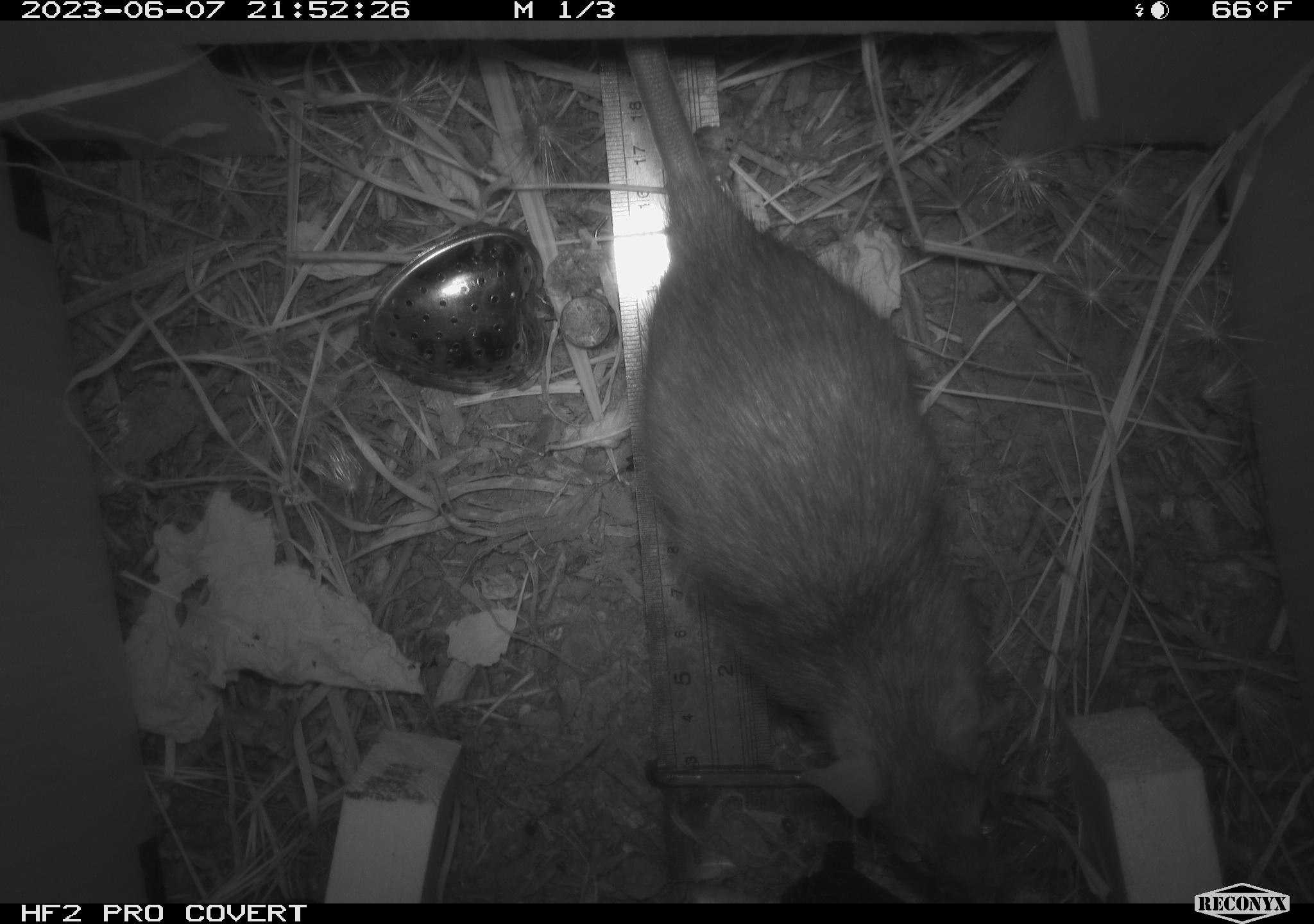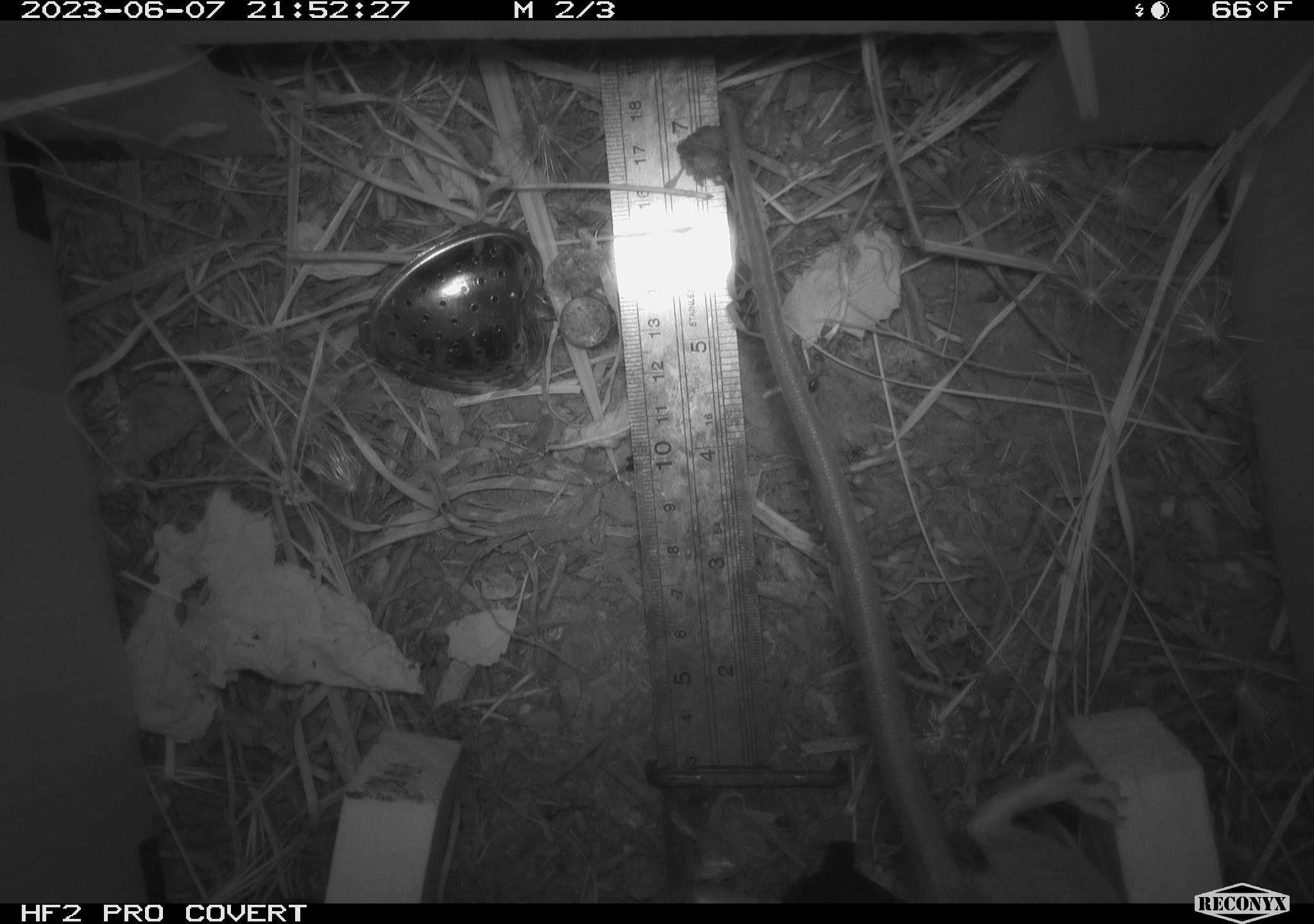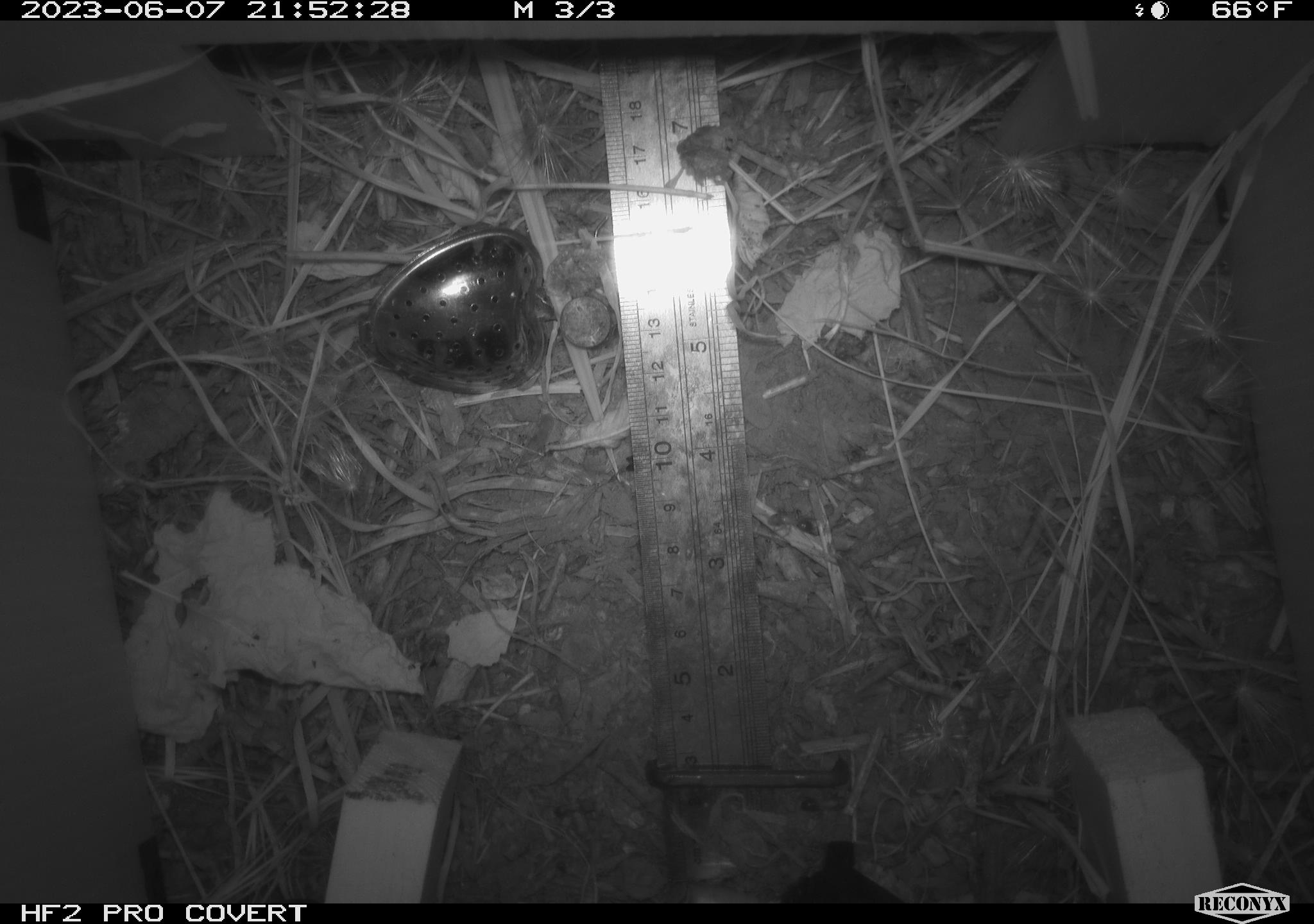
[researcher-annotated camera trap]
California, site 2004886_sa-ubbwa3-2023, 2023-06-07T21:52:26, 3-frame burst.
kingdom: Animalia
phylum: Chordata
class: Mammalia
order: Rodentia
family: Muridae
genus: Rattus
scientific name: Rattus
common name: rat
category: rattus species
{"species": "rattus species (rat) (Rattus)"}